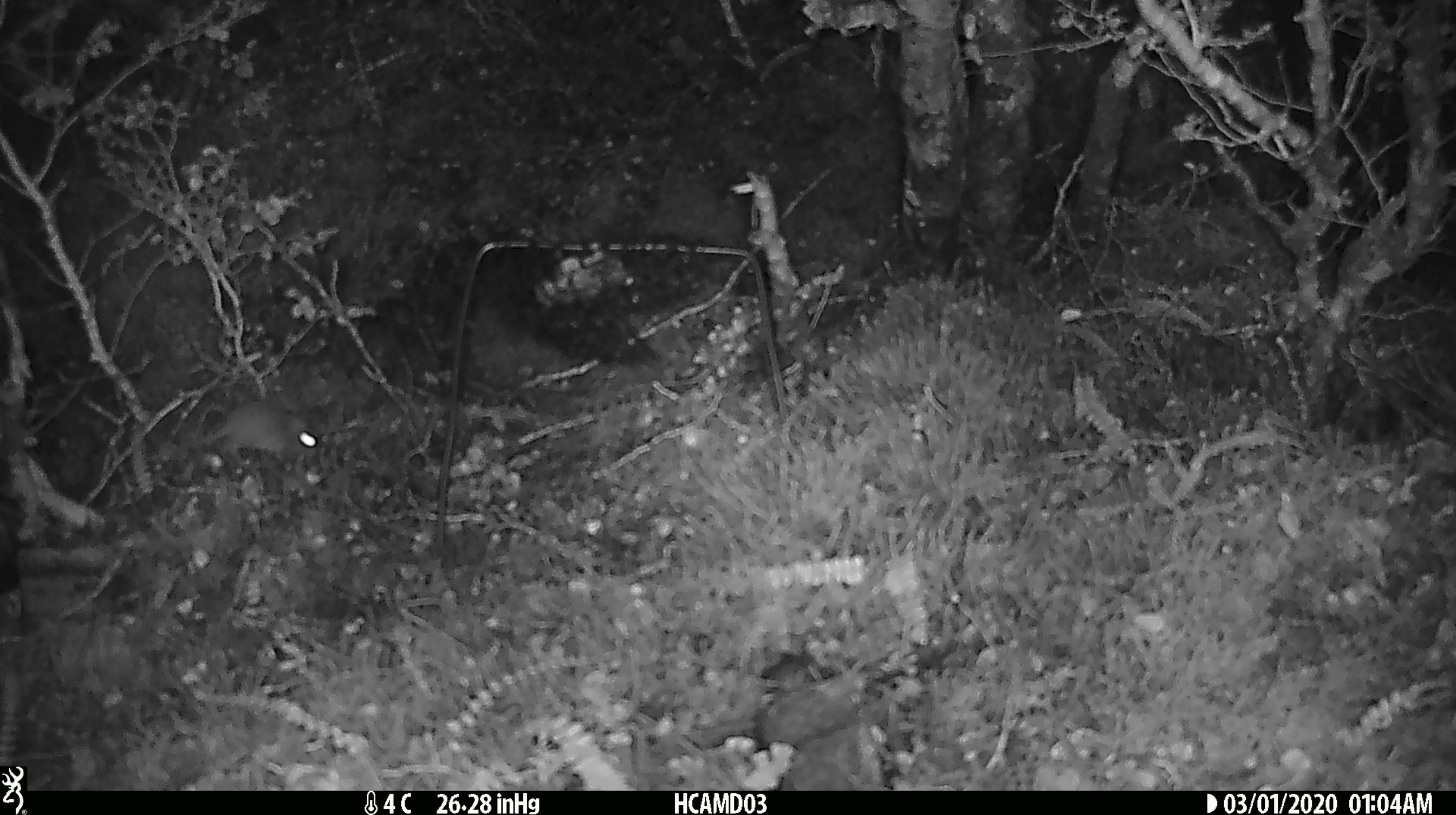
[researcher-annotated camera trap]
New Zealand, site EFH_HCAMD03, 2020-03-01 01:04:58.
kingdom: Animalia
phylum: Chordata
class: Mammalia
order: Rodentia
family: Muridae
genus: Mus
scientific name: Mus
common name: mouse